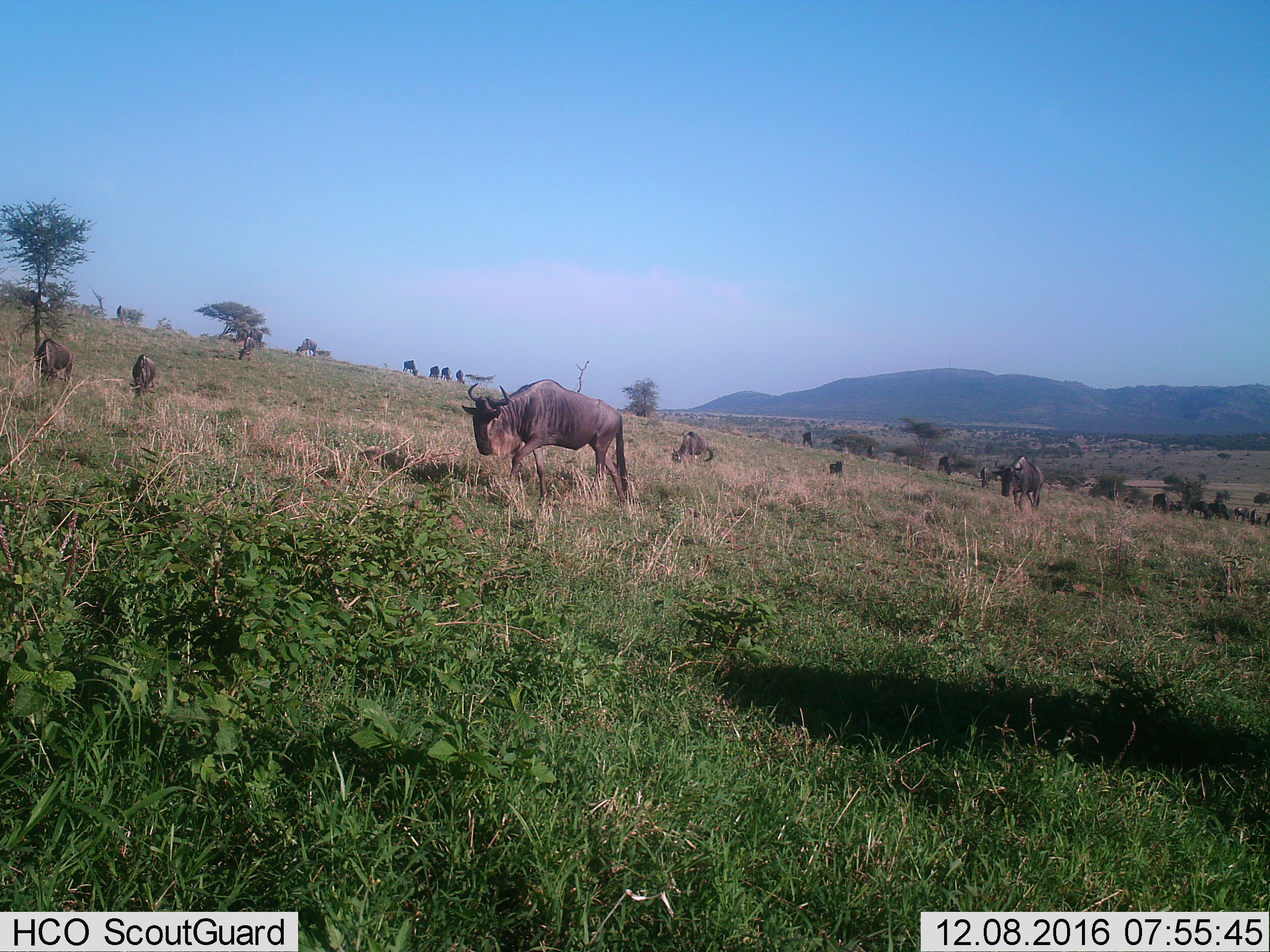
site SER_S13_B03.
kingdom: Animalia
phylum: Chordata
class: Mammalia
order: Artiodactyla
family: Bovidae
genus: Connochaetes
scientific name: Connochaetes taurinus taurinus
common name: blue wildebeest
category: wildebeestblue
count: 11-50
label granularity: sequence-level